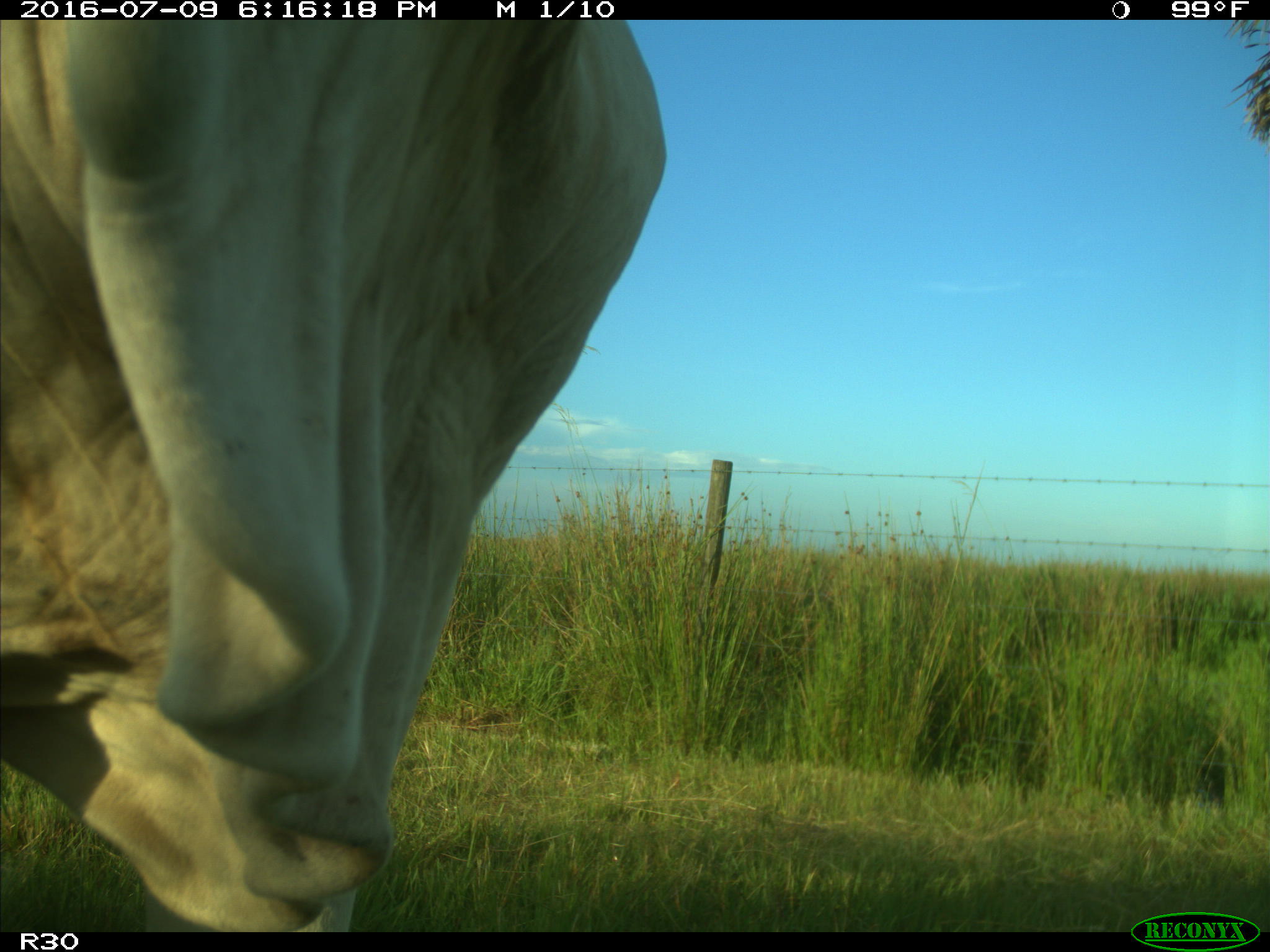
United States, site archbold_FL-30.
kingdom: Animalia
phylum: Chordata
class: Mammalia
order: Artiodactyla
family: Bovidae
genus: Bos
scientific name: Bos taurus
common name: domestic cow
Bos taurus (domestic cow).